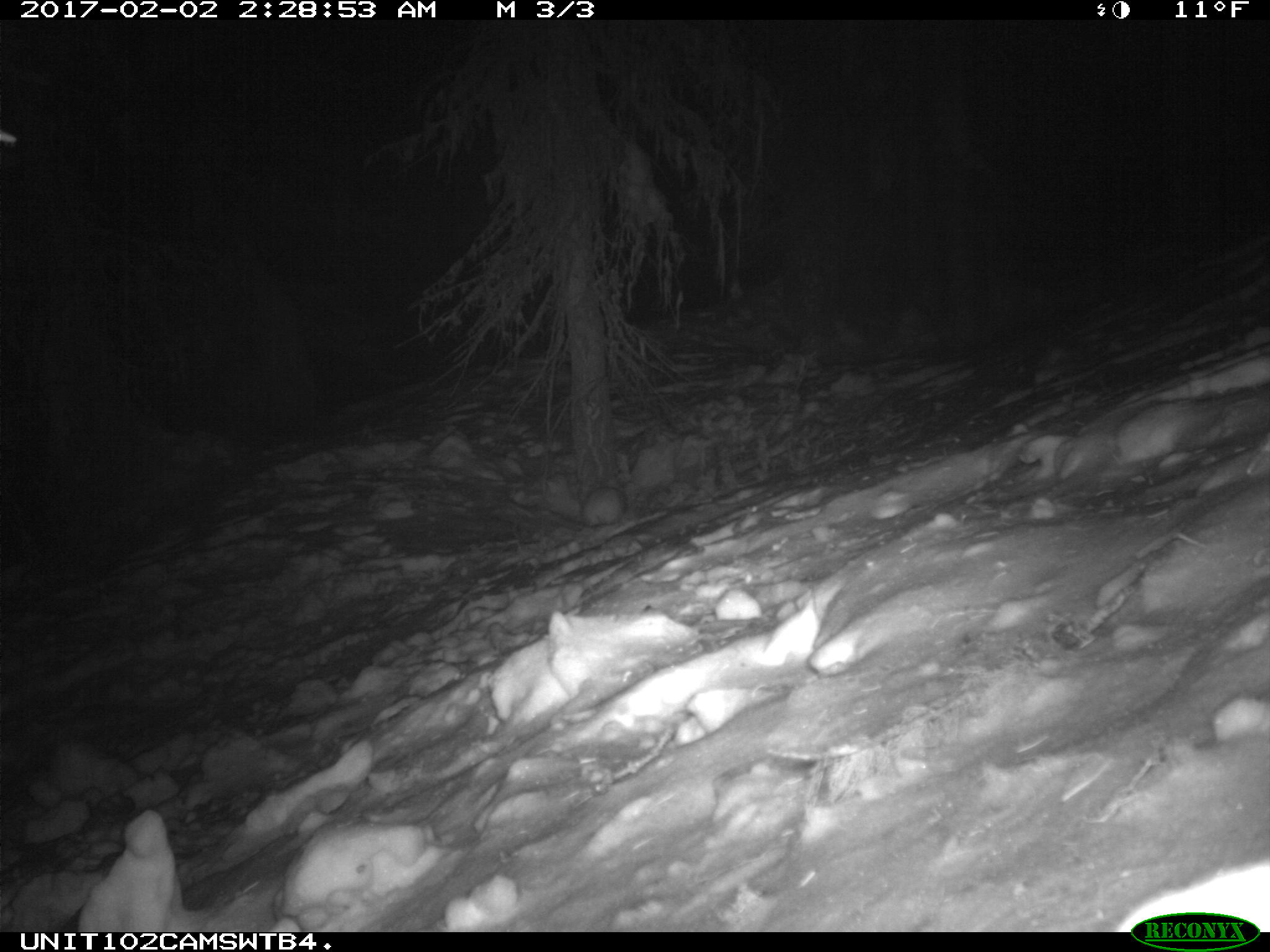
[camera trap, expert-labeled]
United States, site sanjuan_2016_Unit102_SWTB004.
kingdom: Animalia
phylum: Chordata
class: Mammalia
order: Lagomorpha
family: Leporidae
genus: Lepus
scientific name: Lepus americanus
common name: snowshoe hare